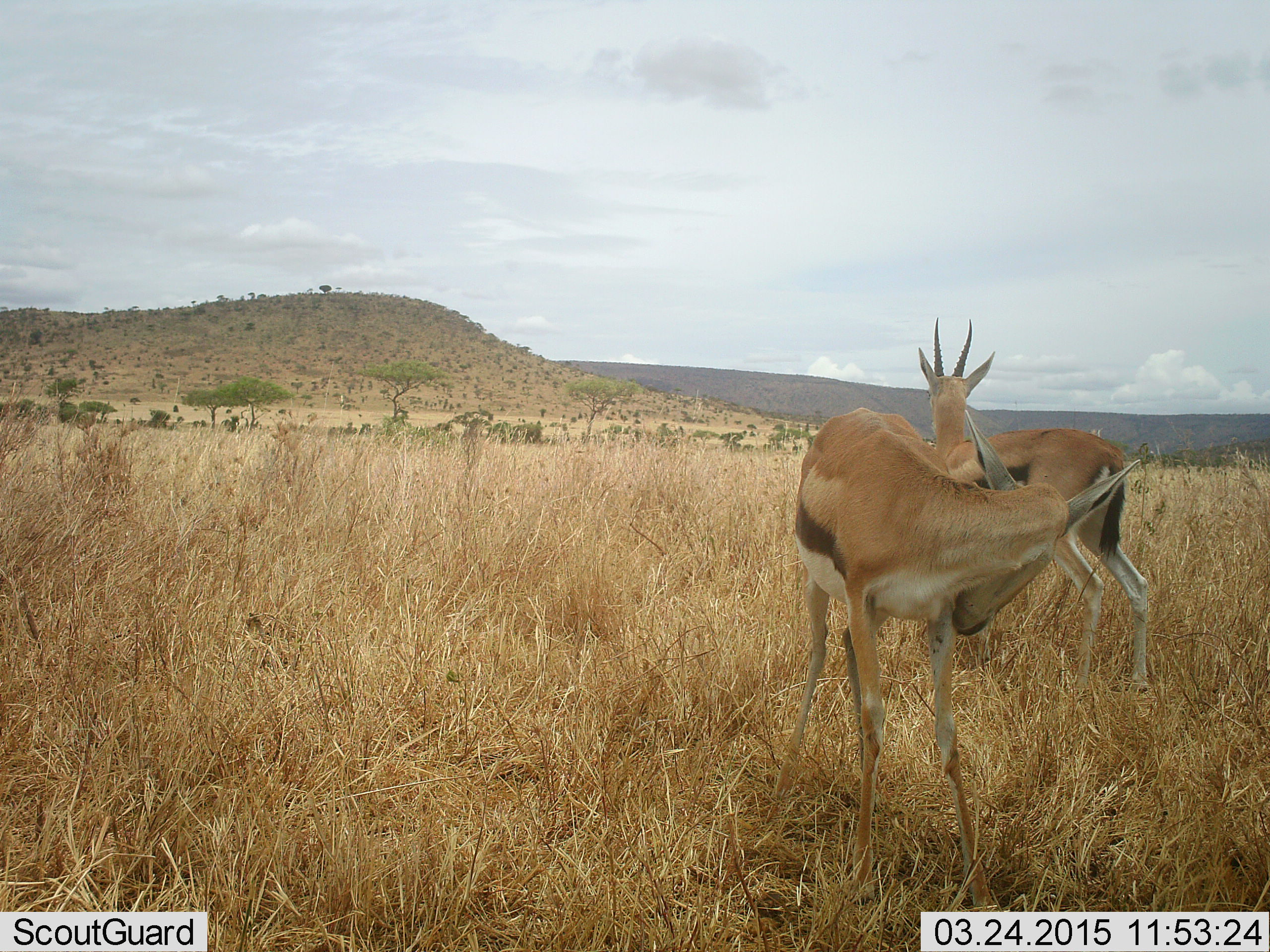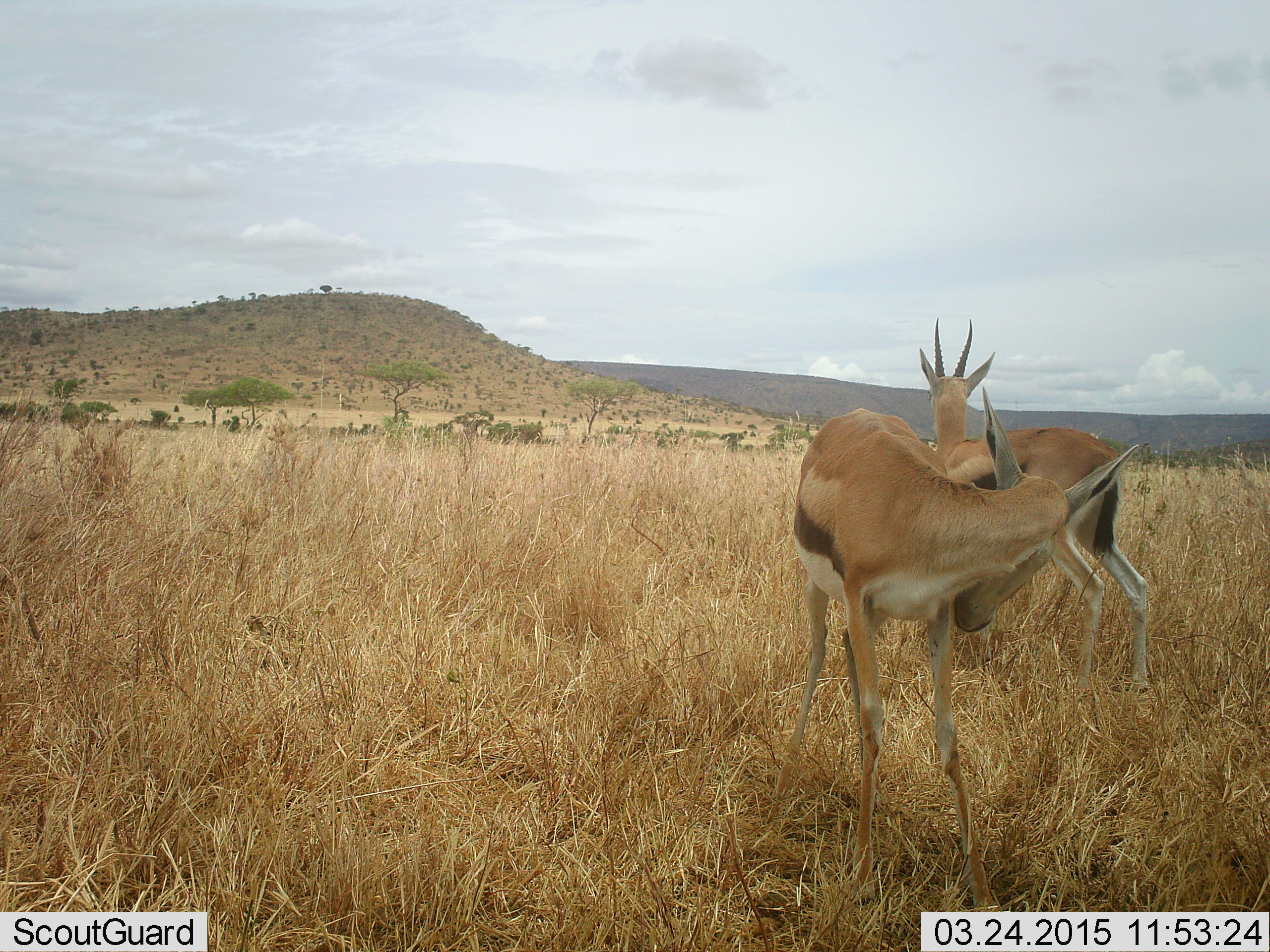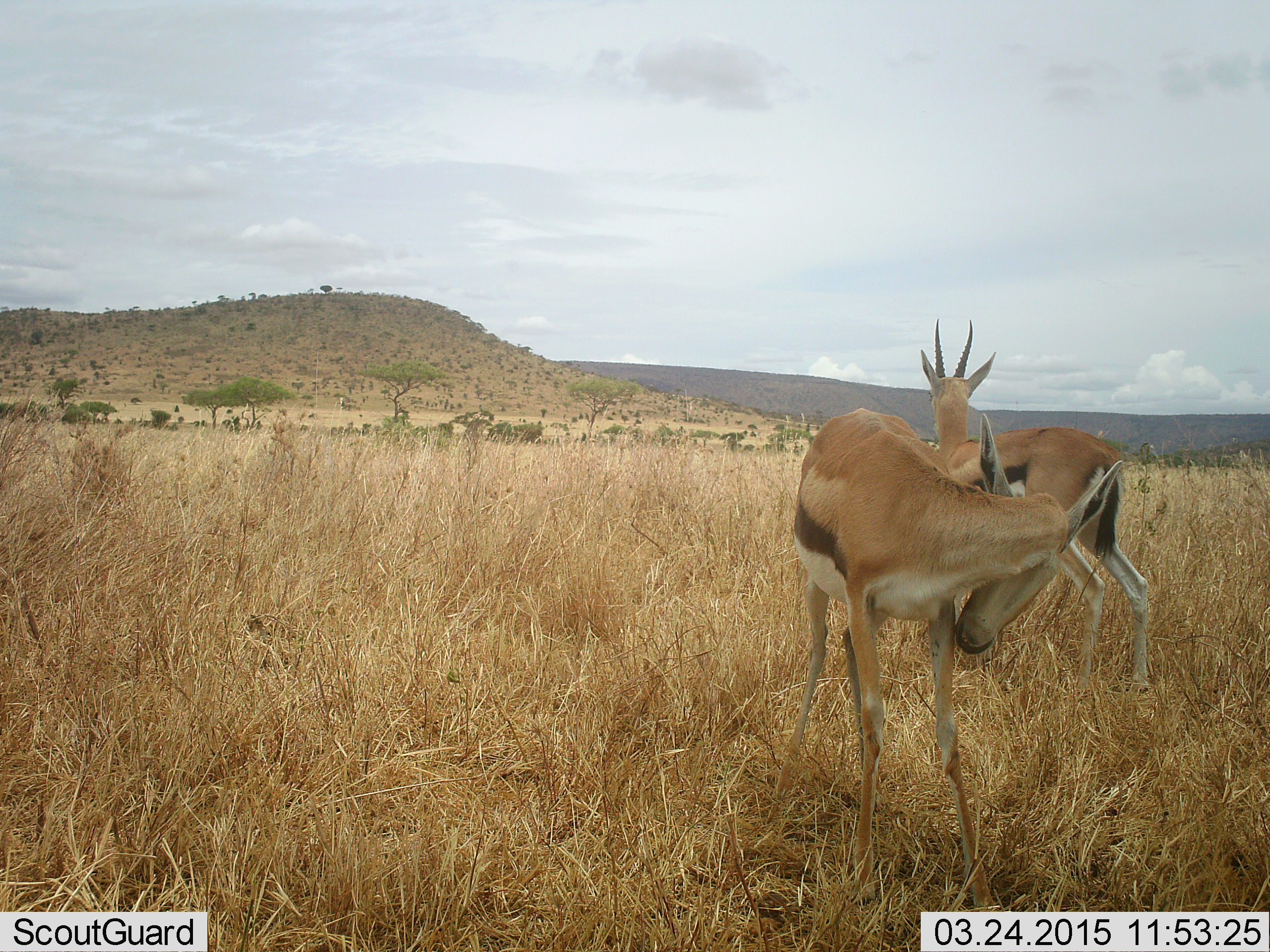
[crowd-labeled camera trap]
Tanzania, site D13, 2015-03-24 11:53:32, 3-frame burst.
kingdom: Animalia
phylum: Chordata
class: Mammalia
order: Artiodactyla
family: Bovidae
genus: Eudorcas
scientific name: Eudorcas thomsonii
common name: thomson's gazelle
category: gazellethomsons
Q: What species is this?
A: Gazellethomsons (thomson's gazelle) (Eudorcas thomsonii).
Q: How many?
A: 2.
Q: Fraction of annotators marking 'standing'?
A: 100%.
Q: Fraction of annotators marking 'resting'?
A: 0%.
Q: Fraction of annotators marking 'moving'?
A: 0%.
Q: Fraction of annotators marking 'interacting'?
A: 0%.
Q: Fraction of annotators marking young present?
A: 0%.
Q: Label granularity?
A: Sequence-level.